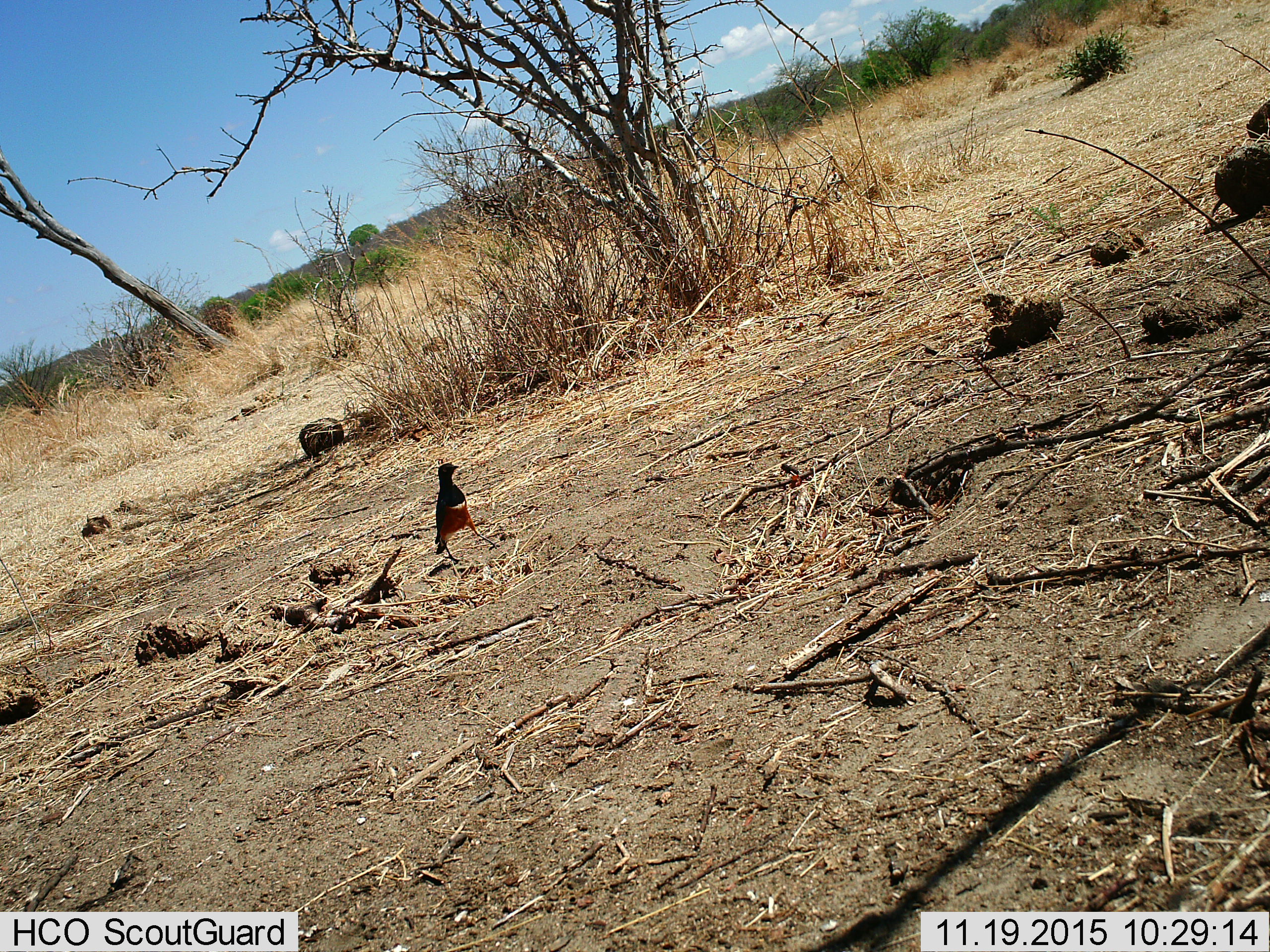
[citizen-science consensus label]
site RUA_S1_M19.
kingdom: Animalia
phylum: Chordata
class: Aves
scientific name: Aves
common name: bird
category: birdother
Birdother (bird) (Aves), count 1. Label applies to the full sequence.